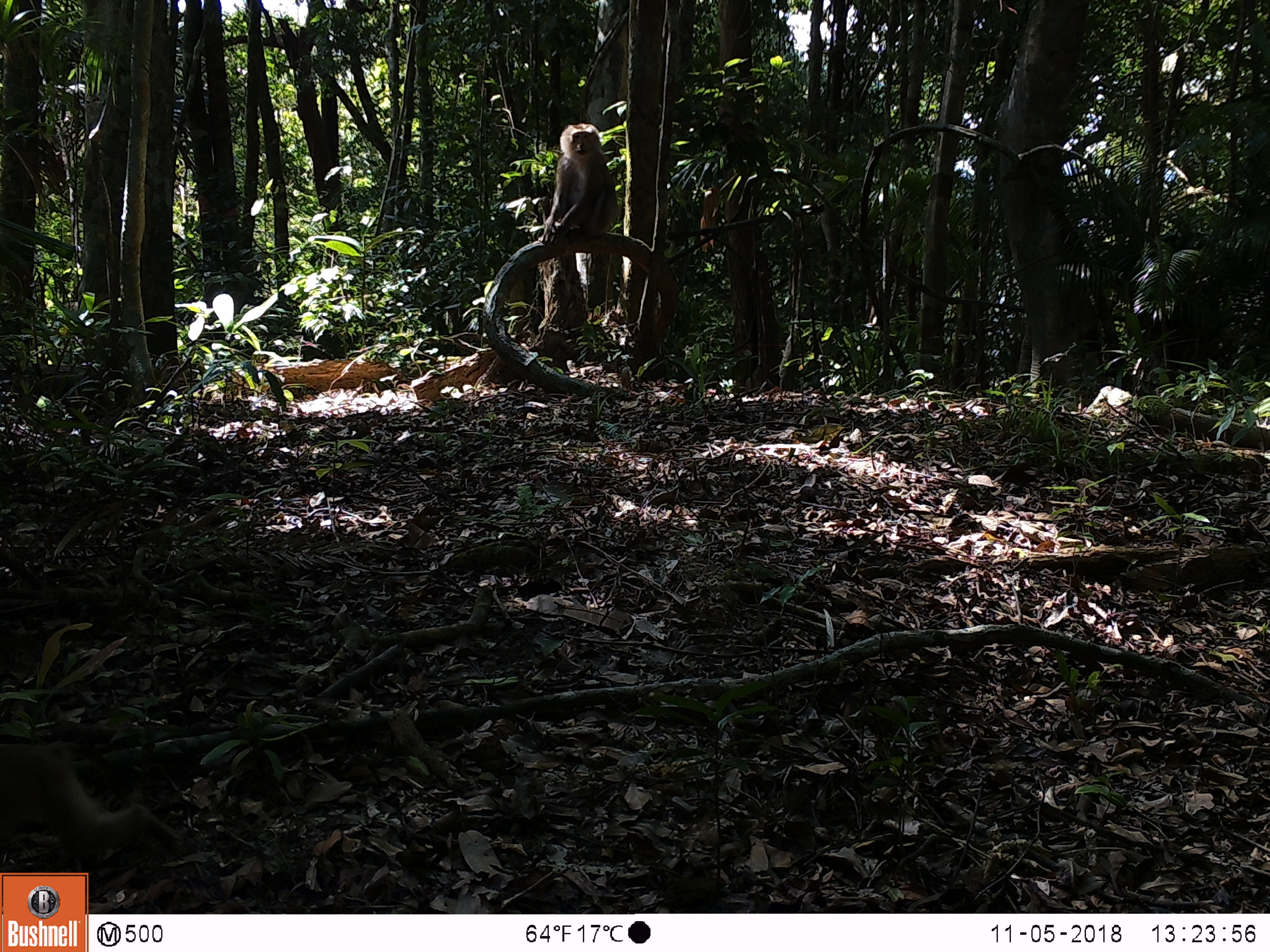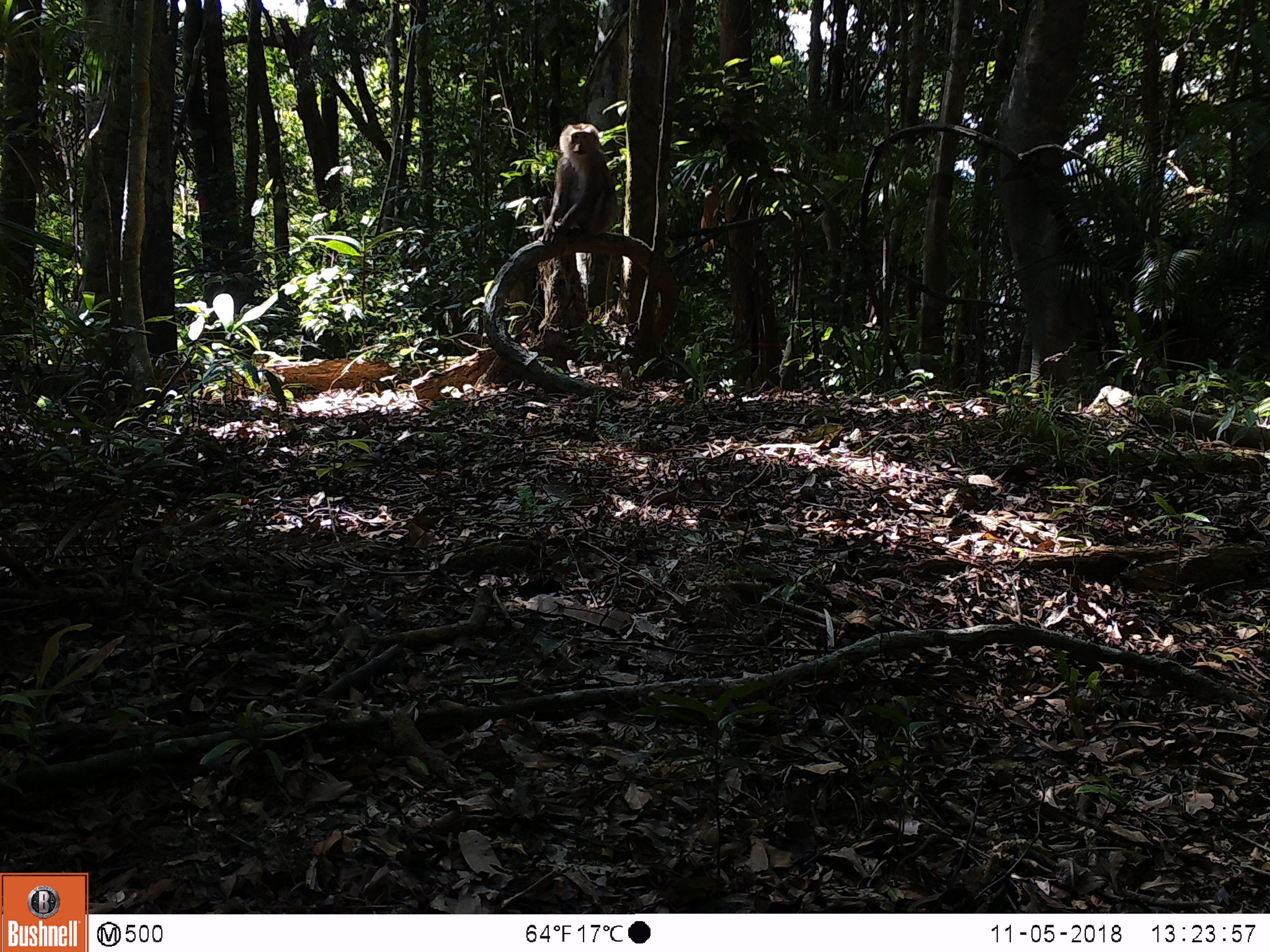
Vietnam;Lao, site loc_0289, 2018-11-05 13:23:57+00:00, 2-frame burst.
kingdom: Animalia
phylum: Chordata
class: Mammalia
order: Primates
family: Cercopithecidae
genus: Macaca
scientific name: Macaca nemestrina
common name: pig-tailed macaque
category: pig tailed macaque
Pig tailed macaque (pig-tailed macaque) (Macaca nemestrina). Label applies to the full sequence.